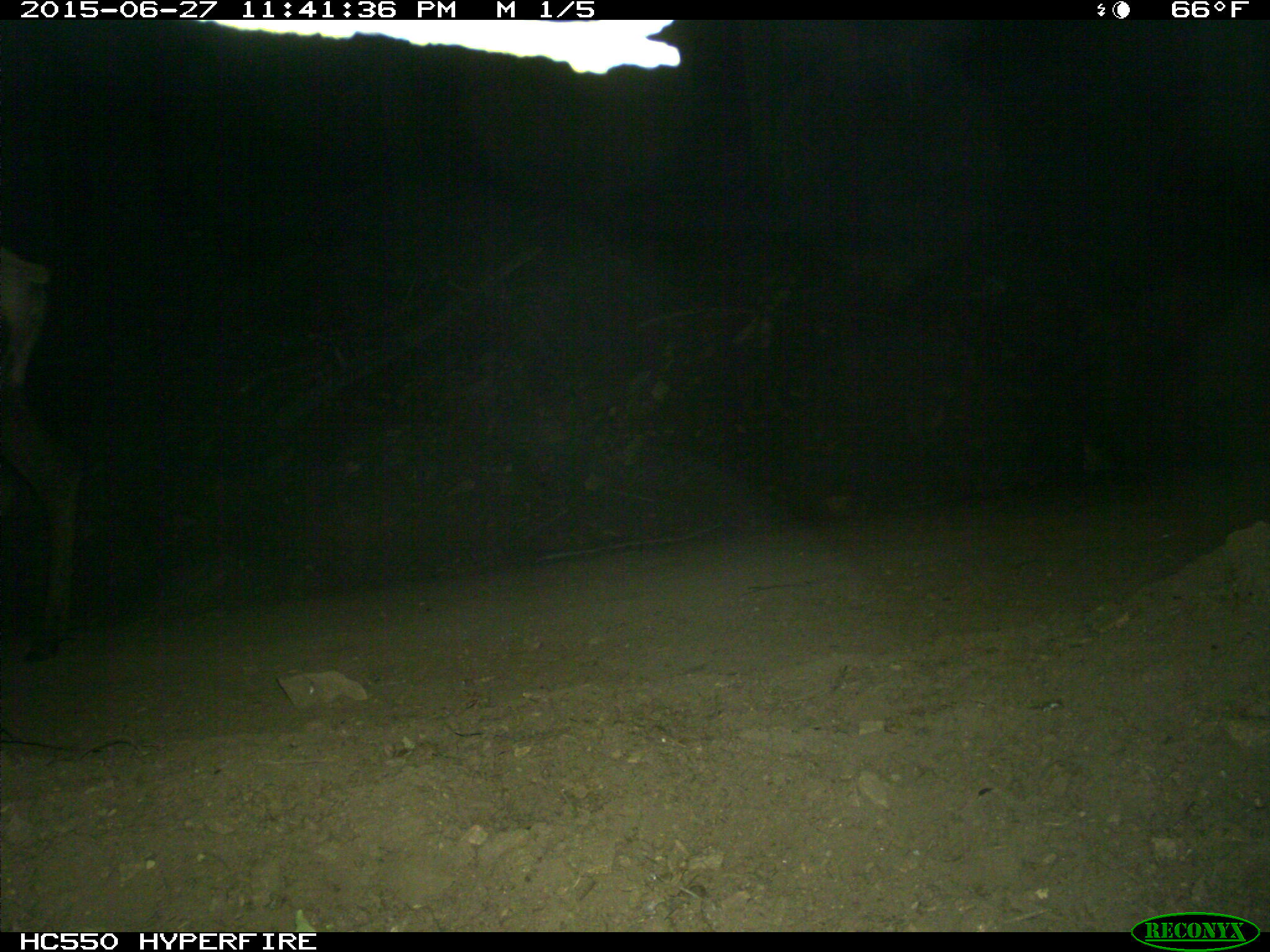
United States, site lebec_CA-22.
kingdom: Animalia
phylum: Chordata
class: Mammalia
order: Artiodactyla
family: Cervidae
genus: Cervus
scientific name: Cervus canadensis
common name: elk